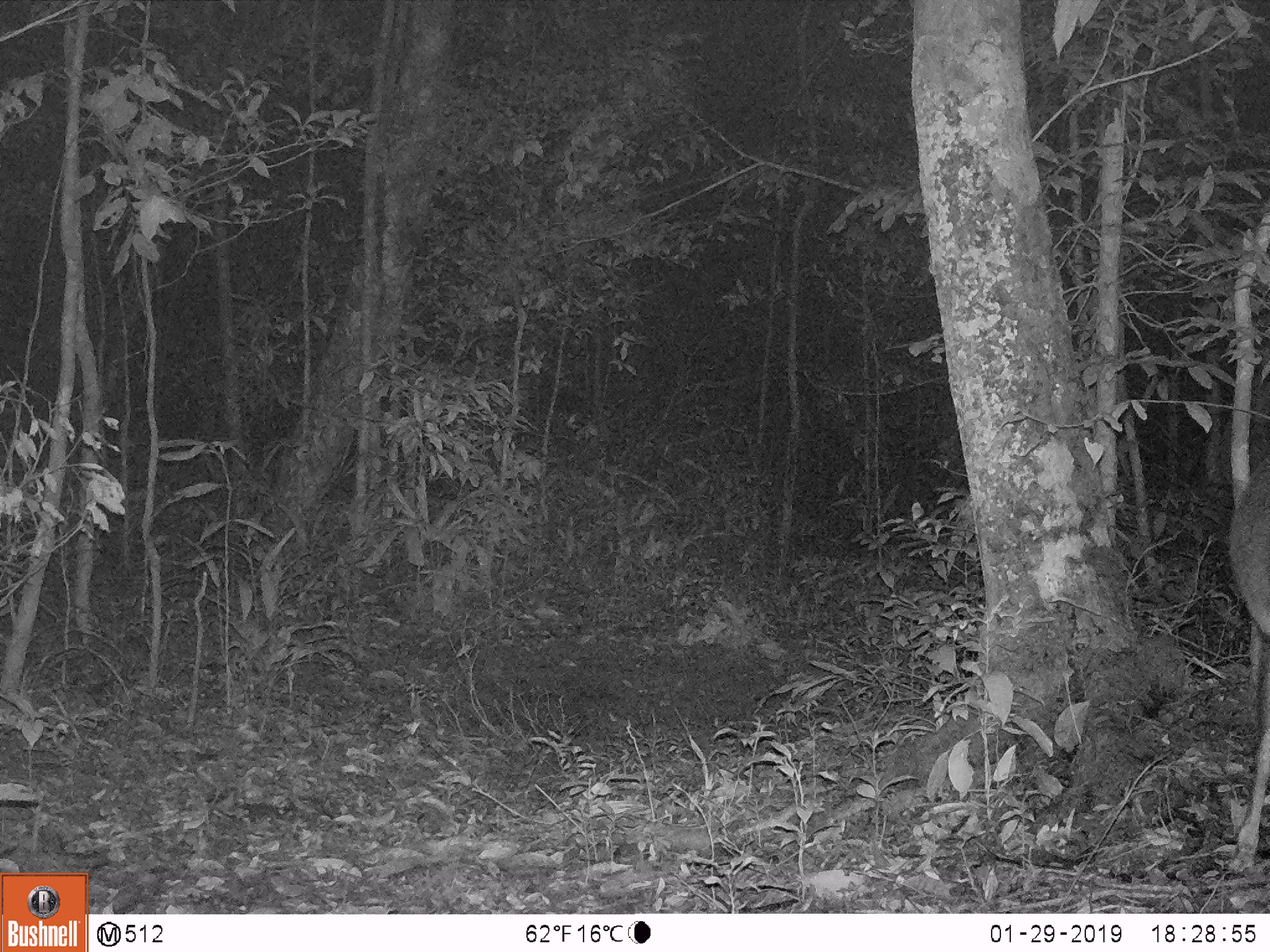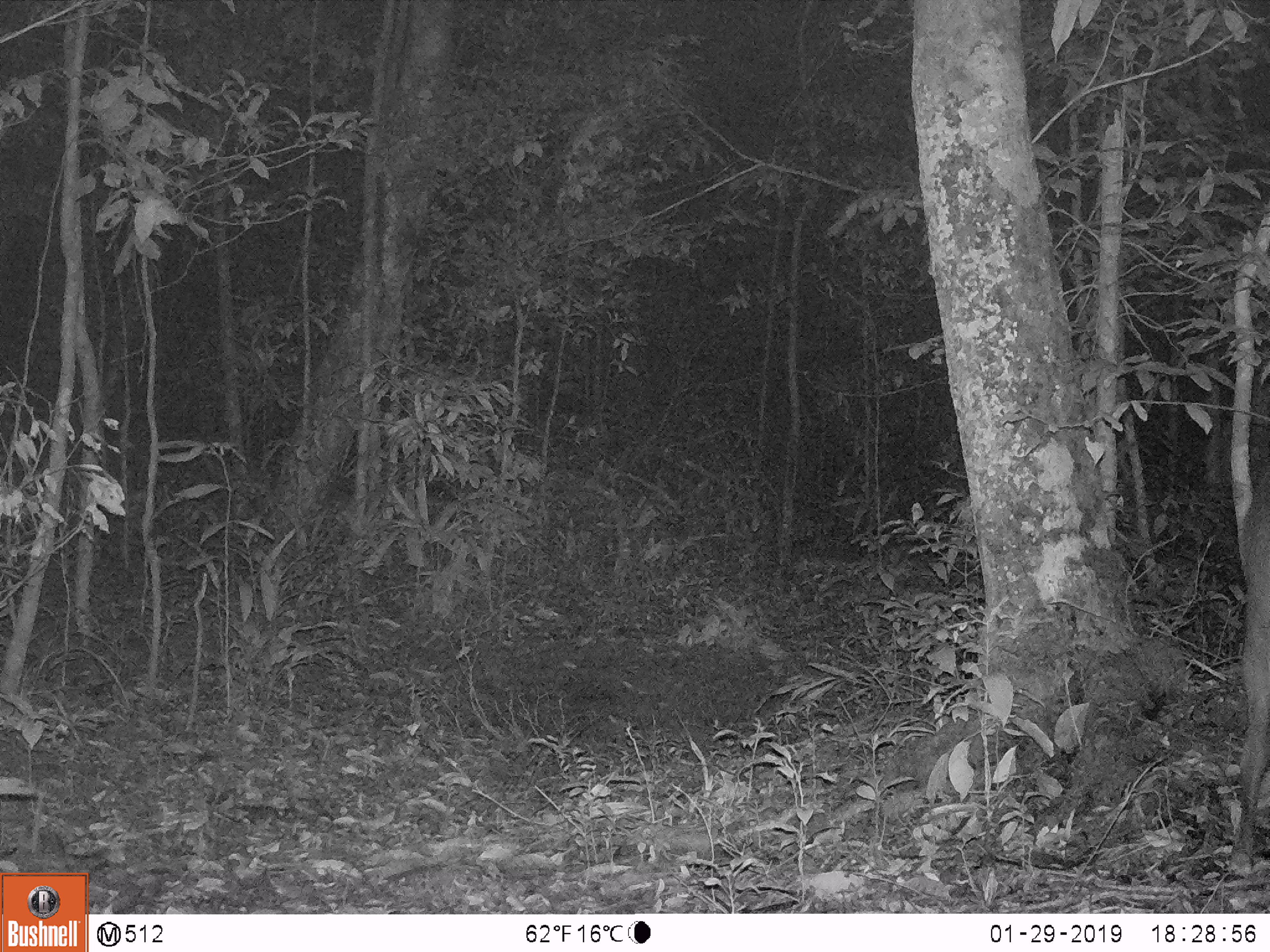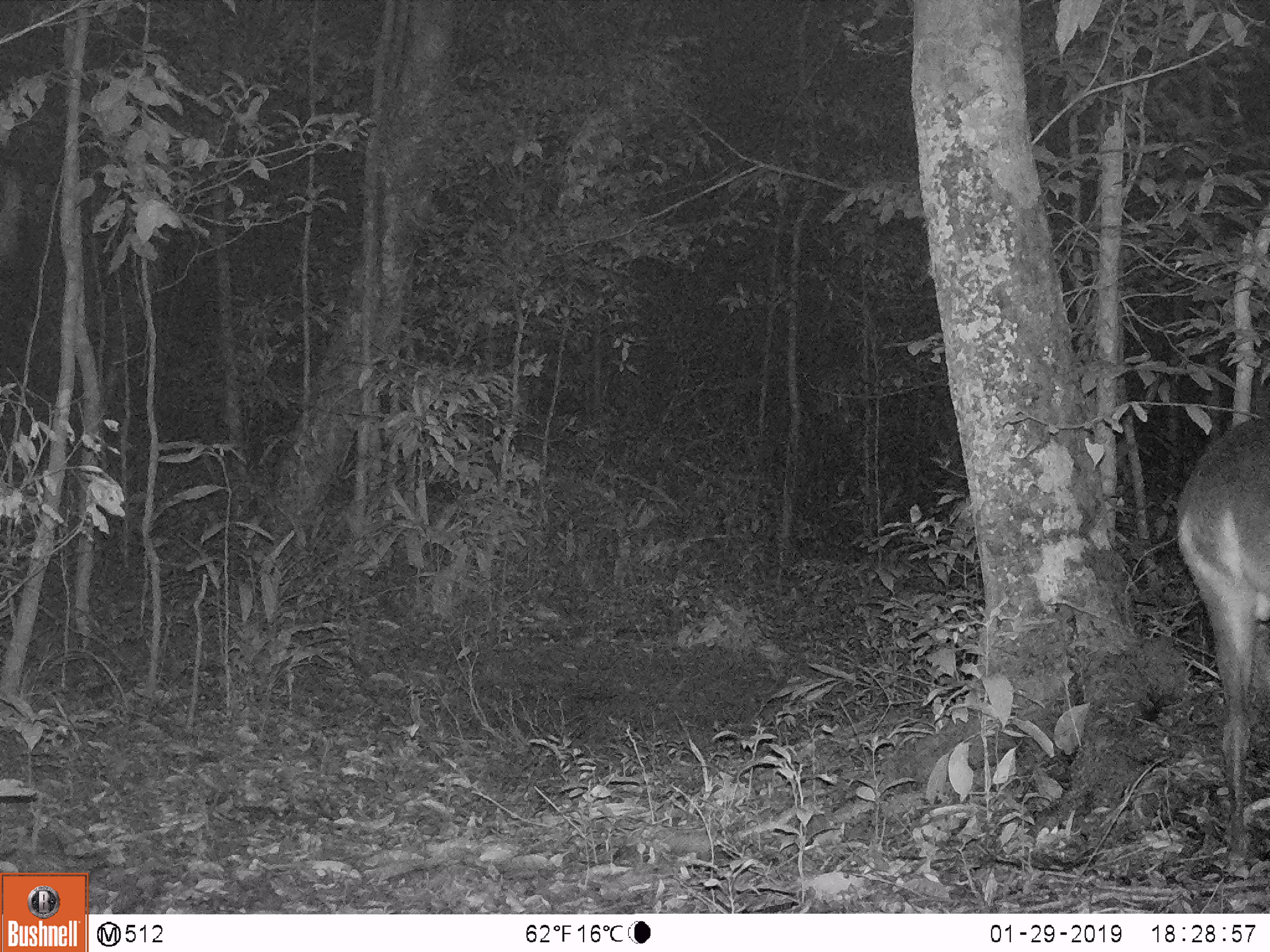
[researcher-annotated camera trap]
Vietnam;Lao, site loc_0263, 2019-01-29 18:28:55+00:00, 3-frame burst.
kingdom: Animalia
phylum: Chordata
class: Mammalia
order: Artiodactyla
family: Cervidae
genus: Muntiacus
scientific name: Muntiacus vuquangensis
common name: large-antlered muntjac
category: large antlered muntjac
Large antlered muntjac (large-antlered muntjac) (Muntiacus vuquangensis). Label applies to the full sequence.